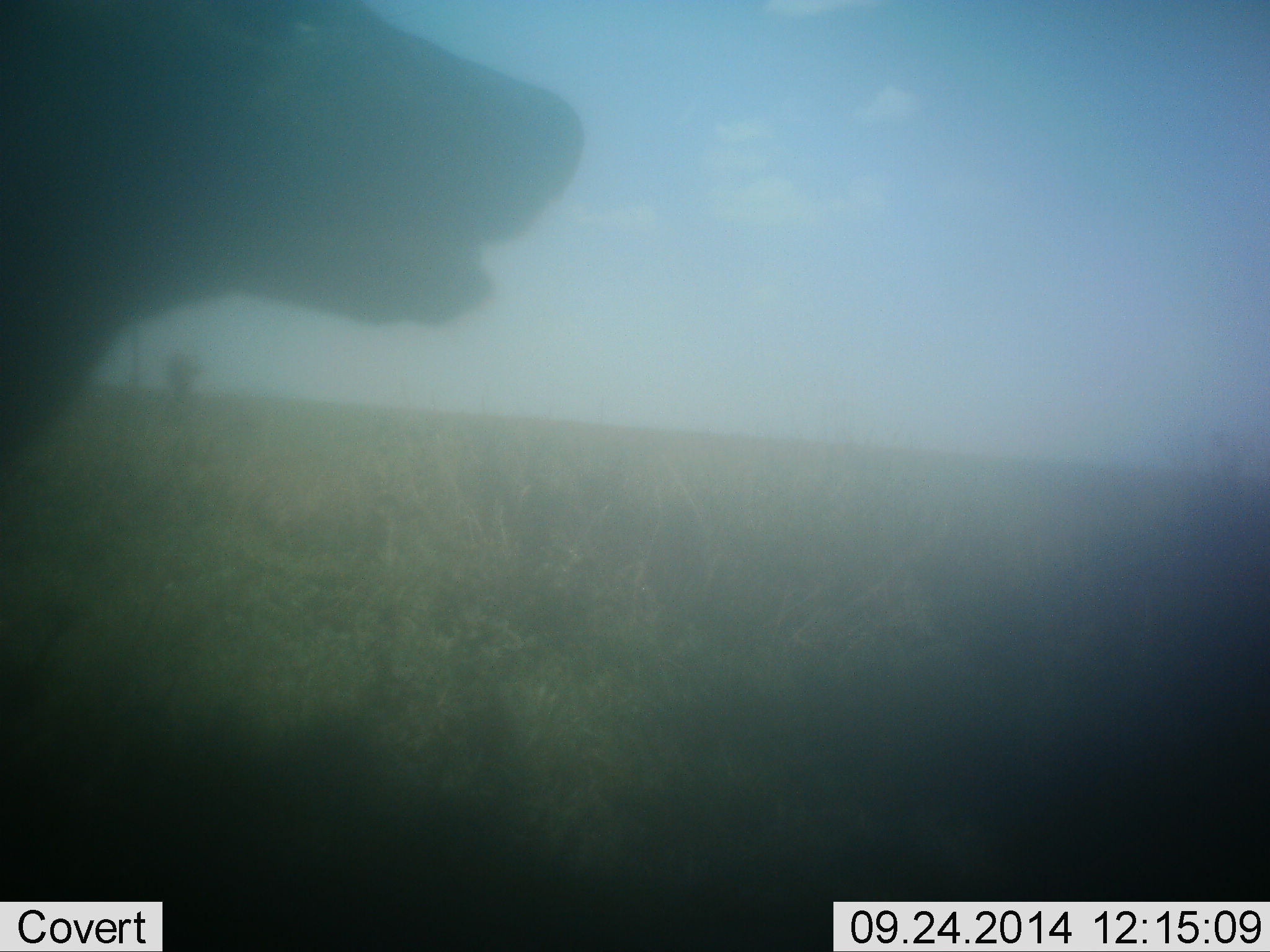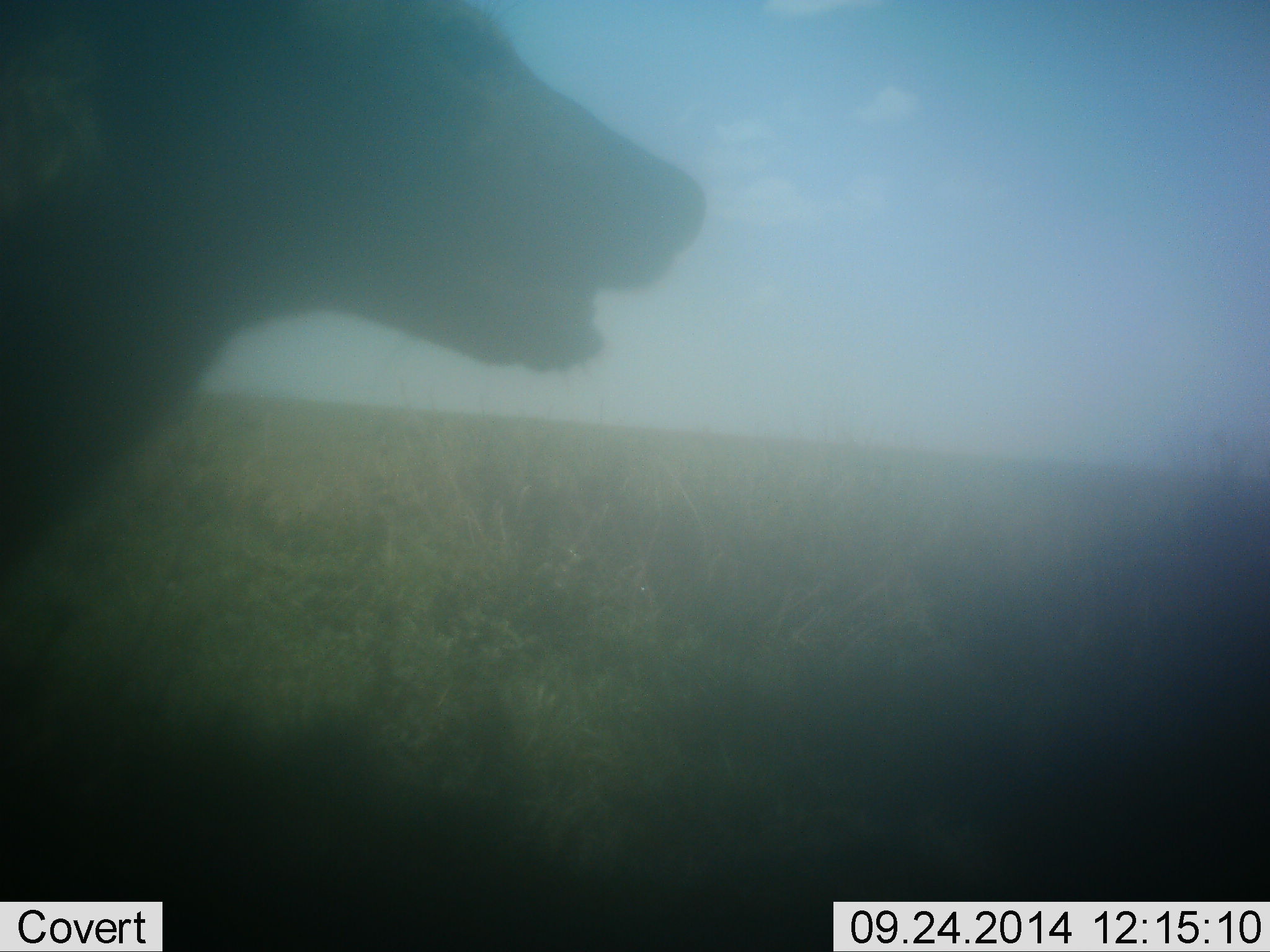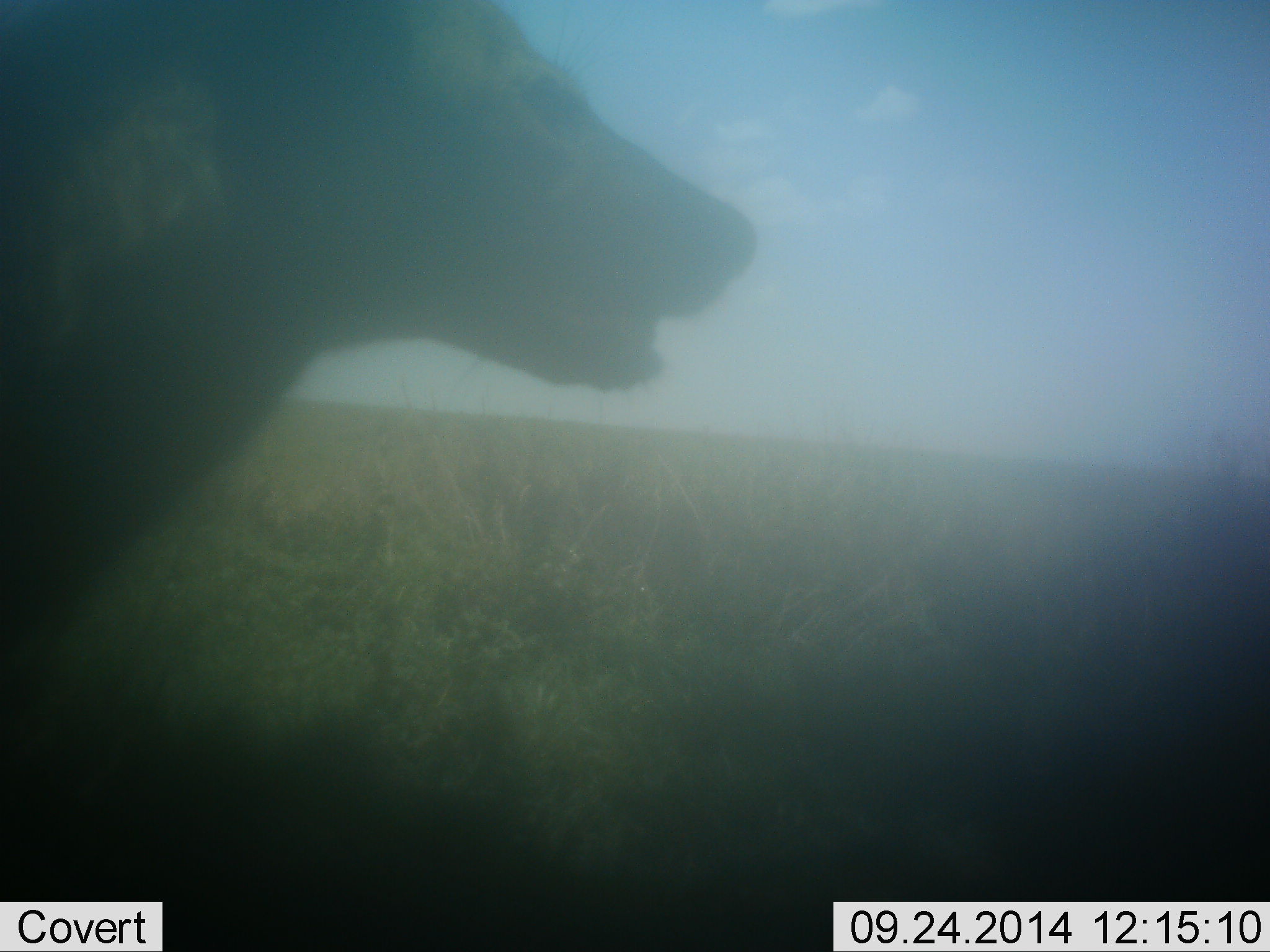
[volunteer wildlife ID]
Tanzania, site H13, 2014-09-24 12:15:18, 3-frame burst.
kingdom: Animalia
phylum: Chordata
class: Mammalia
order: Carnivora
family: Hyaenidae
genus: Crocuta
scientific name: Crocuta crocuta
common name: spotted hyena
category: hyenaspotted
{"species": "hyenaspotted (spotted hyena) (Crocuta crocuta)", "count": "1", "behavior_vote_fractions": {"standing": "80%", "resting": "0%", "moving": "20%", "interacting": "0%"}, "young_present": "10%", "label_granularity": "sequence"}